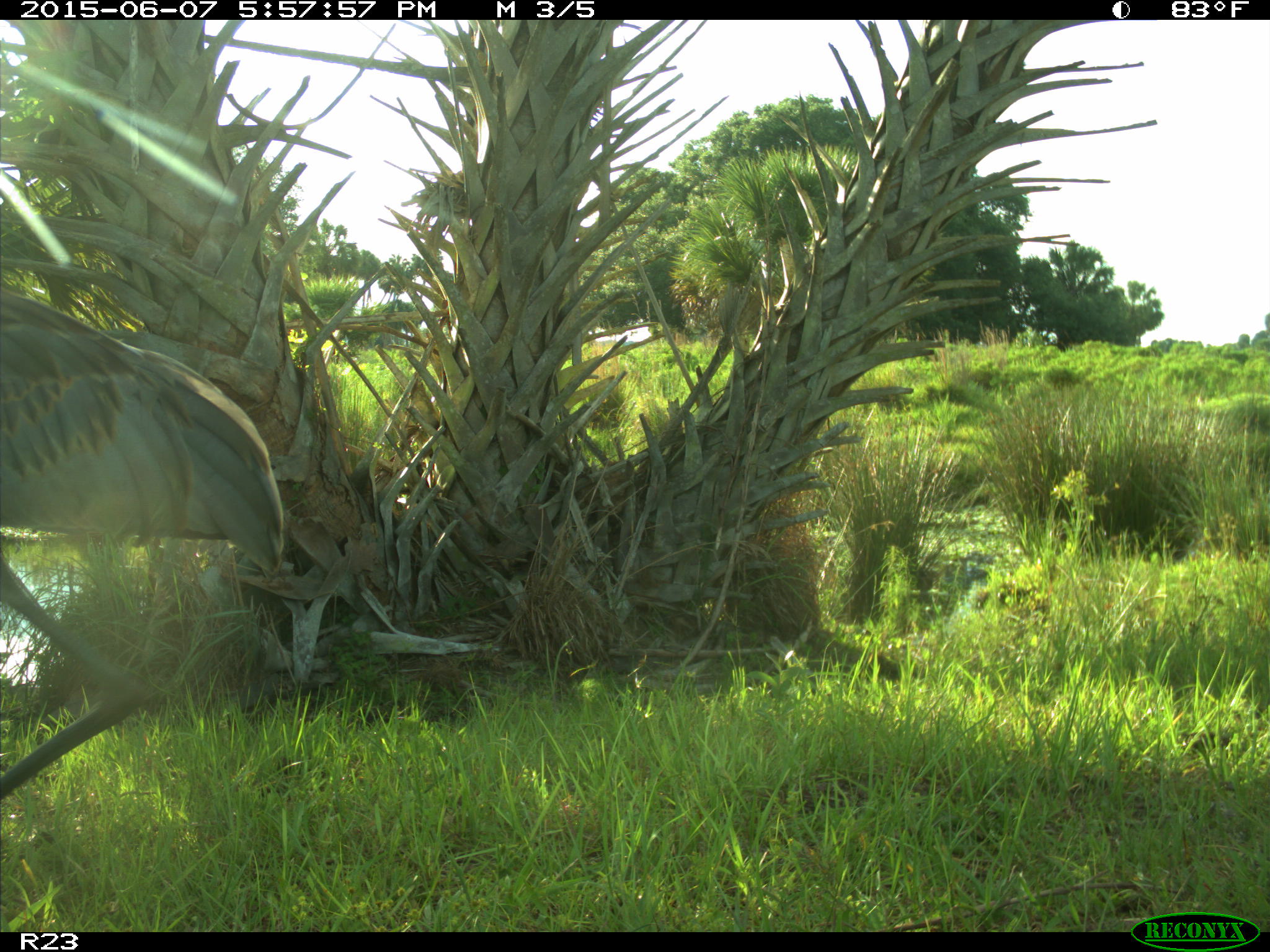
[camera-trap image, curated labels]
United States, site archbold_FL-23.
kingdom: Animalia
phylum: Chordata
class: Mammalia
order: Artiodactyla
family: Bovidae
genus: Bos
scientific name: Bos taurus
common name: domestic cow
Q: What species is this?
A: Bos taurus (domestic cow).